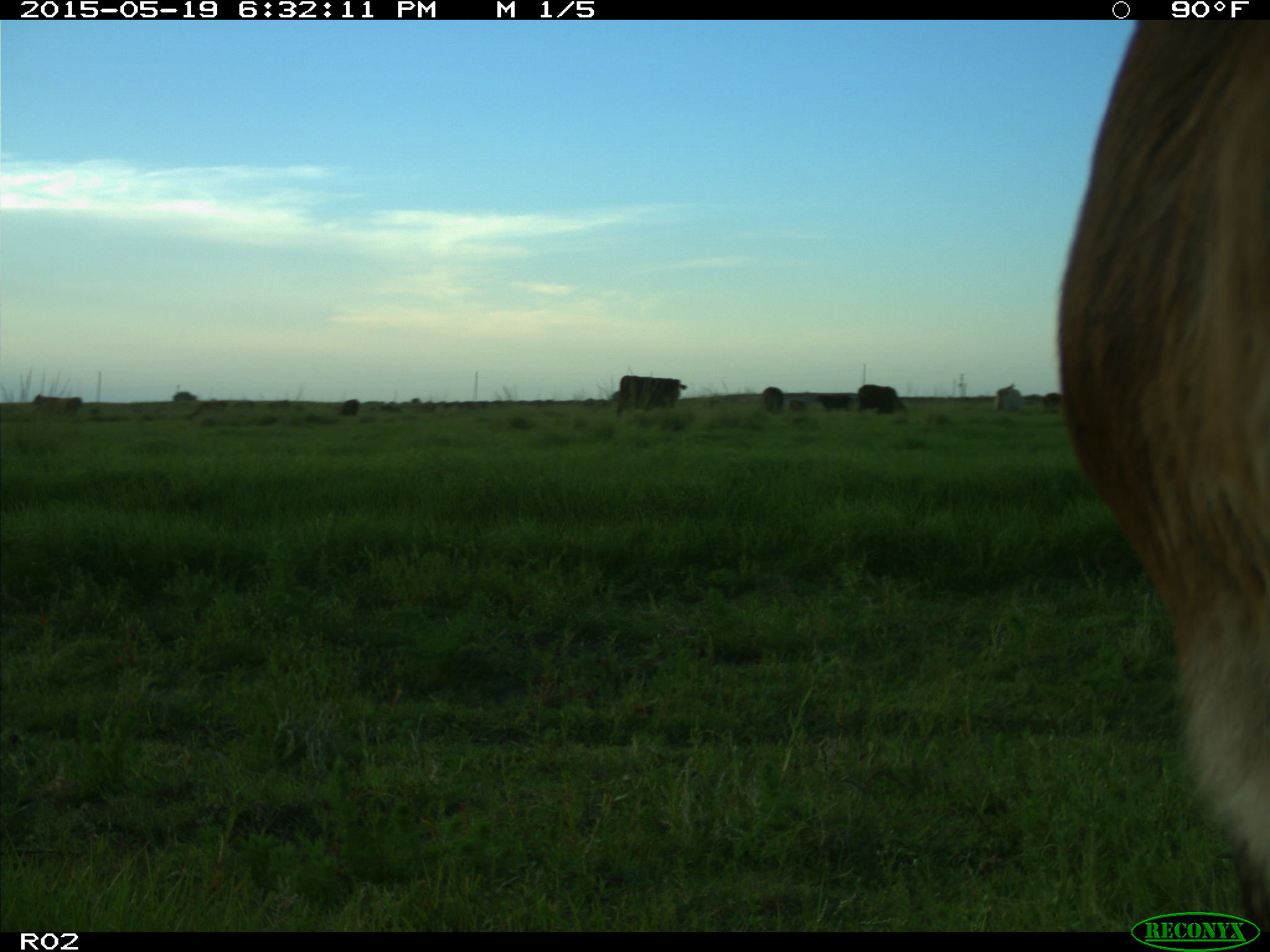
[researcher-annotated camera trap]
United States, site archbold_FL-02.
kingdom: Animalia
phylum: Chordata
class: Mammalia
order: Artiodactyla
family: Bovidae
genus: Bos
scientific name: Bos taurus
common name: domestic cow